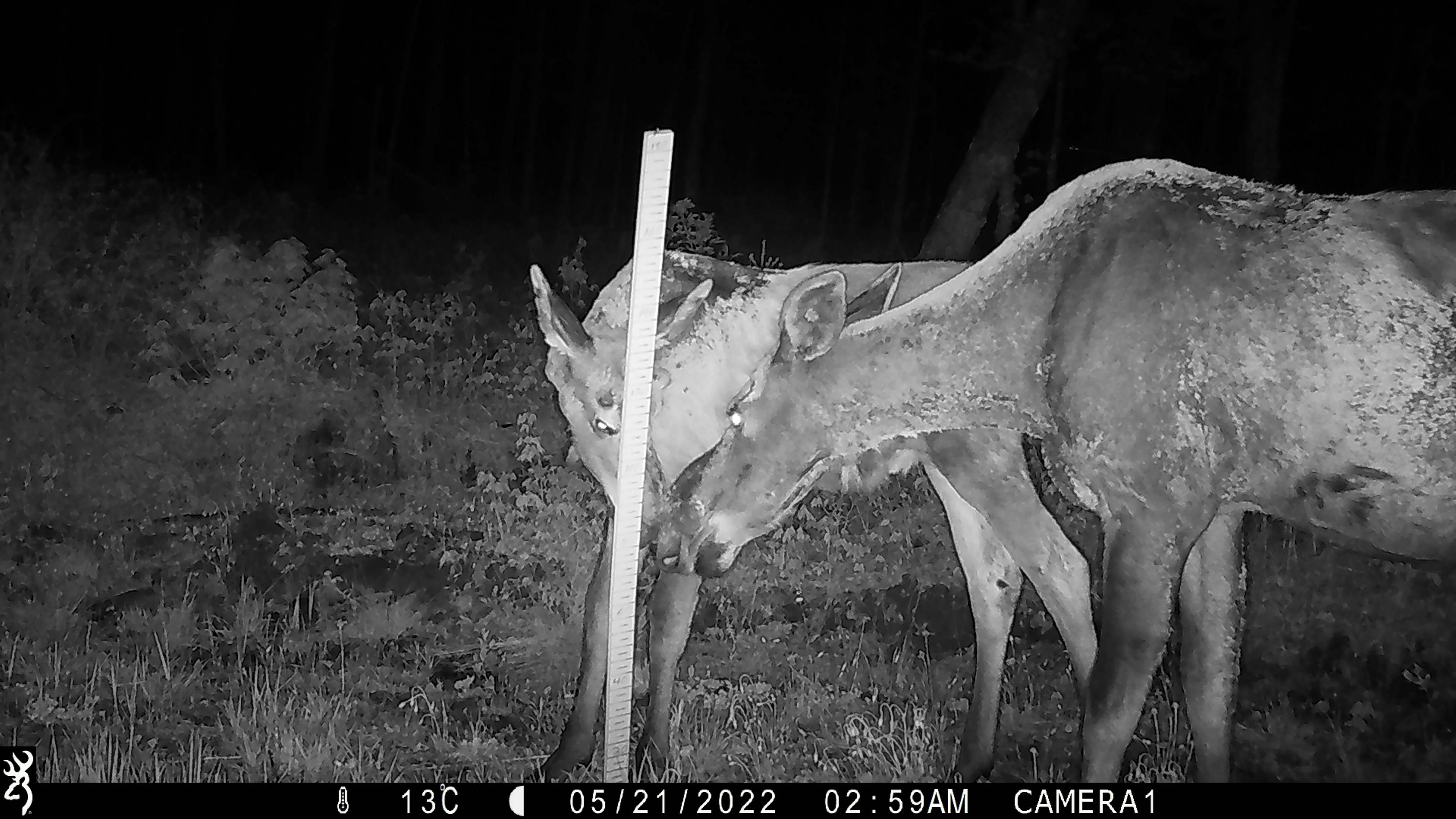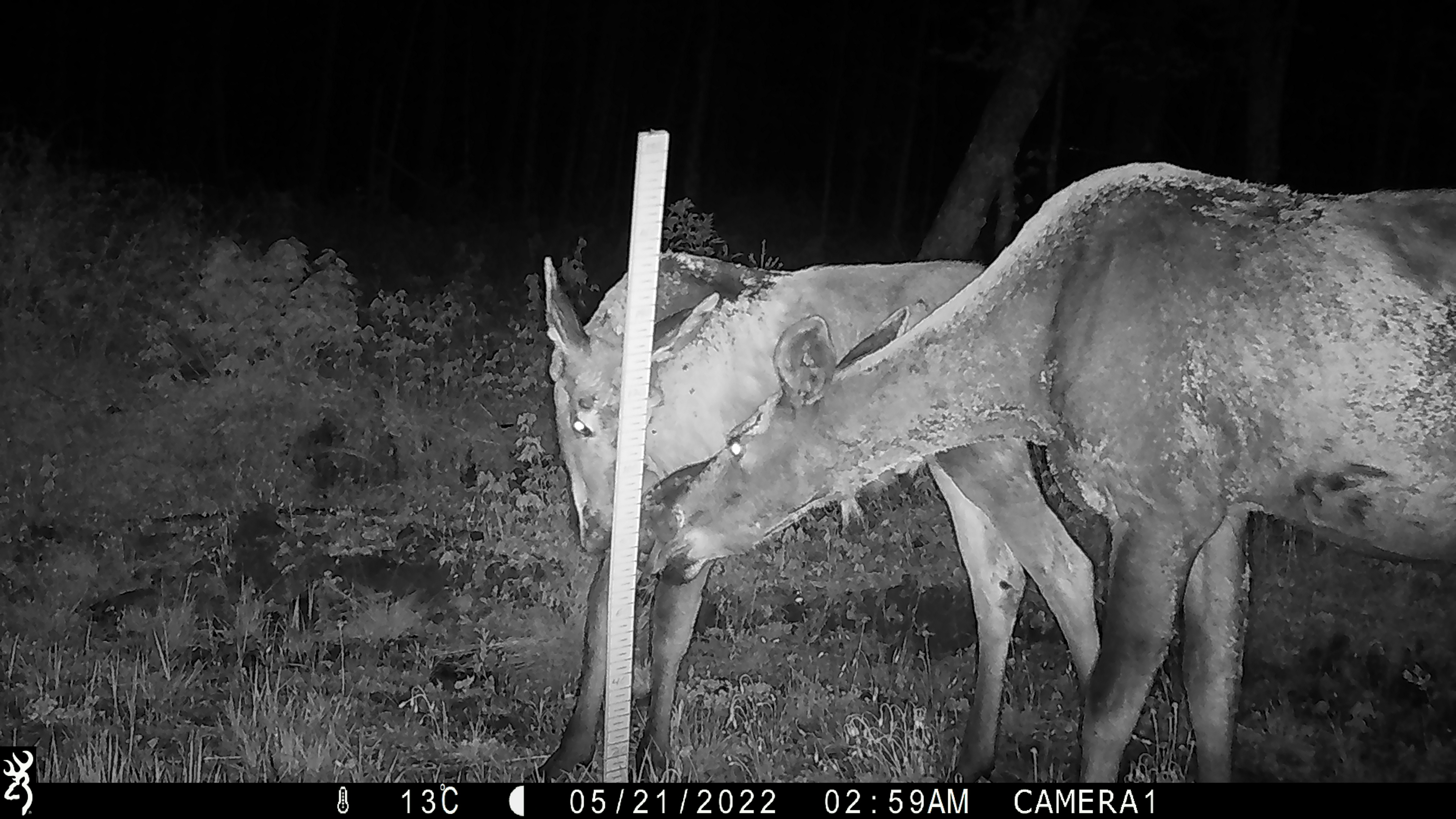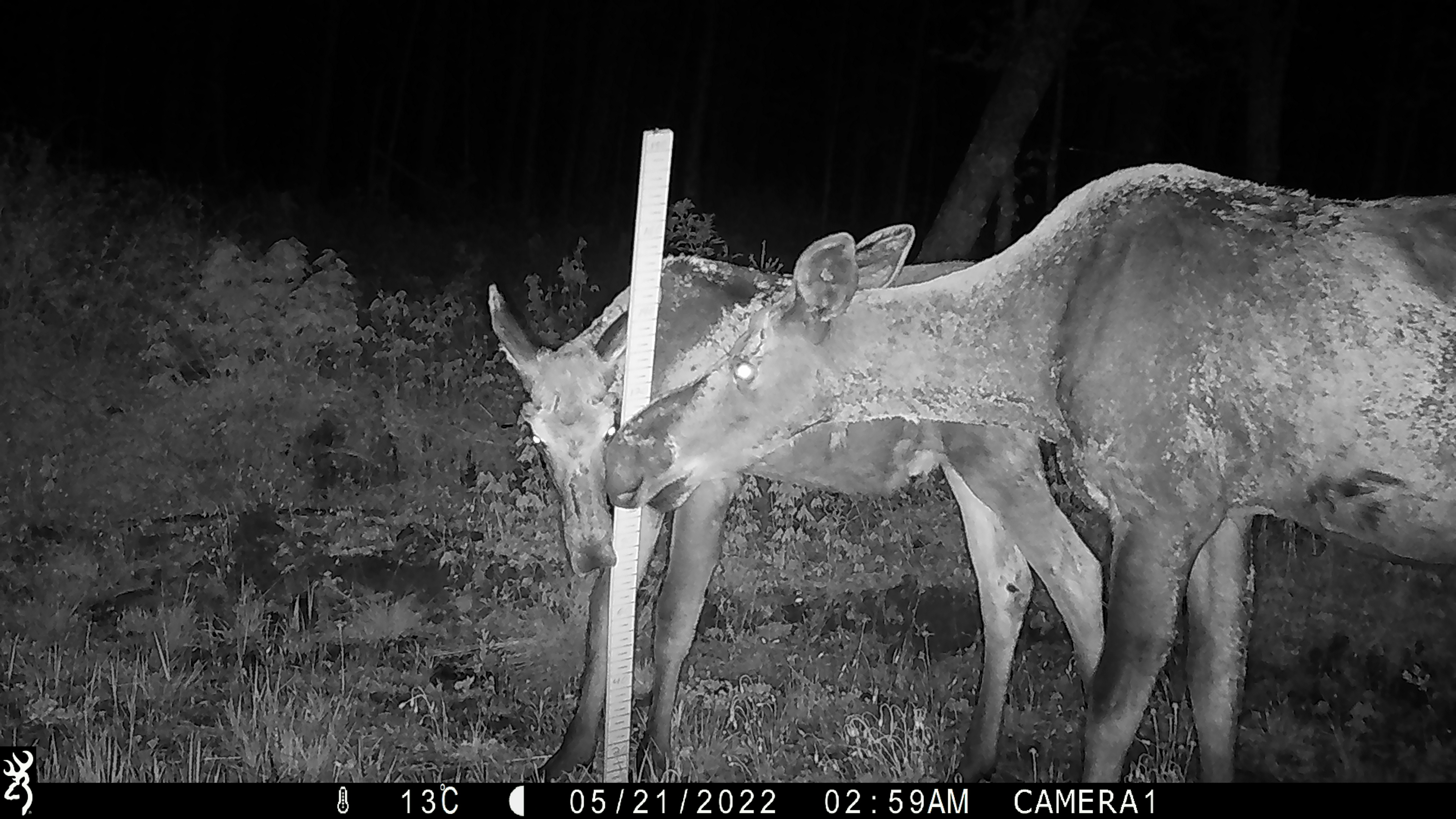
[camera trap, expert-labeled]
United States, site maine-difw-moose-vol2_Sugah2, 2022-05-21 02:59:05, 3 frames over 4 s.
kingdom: Animalia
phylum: Chordata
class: Mammalia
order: Artiodactyla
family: Cervidae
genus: Alces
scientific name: Alces alces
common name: moose